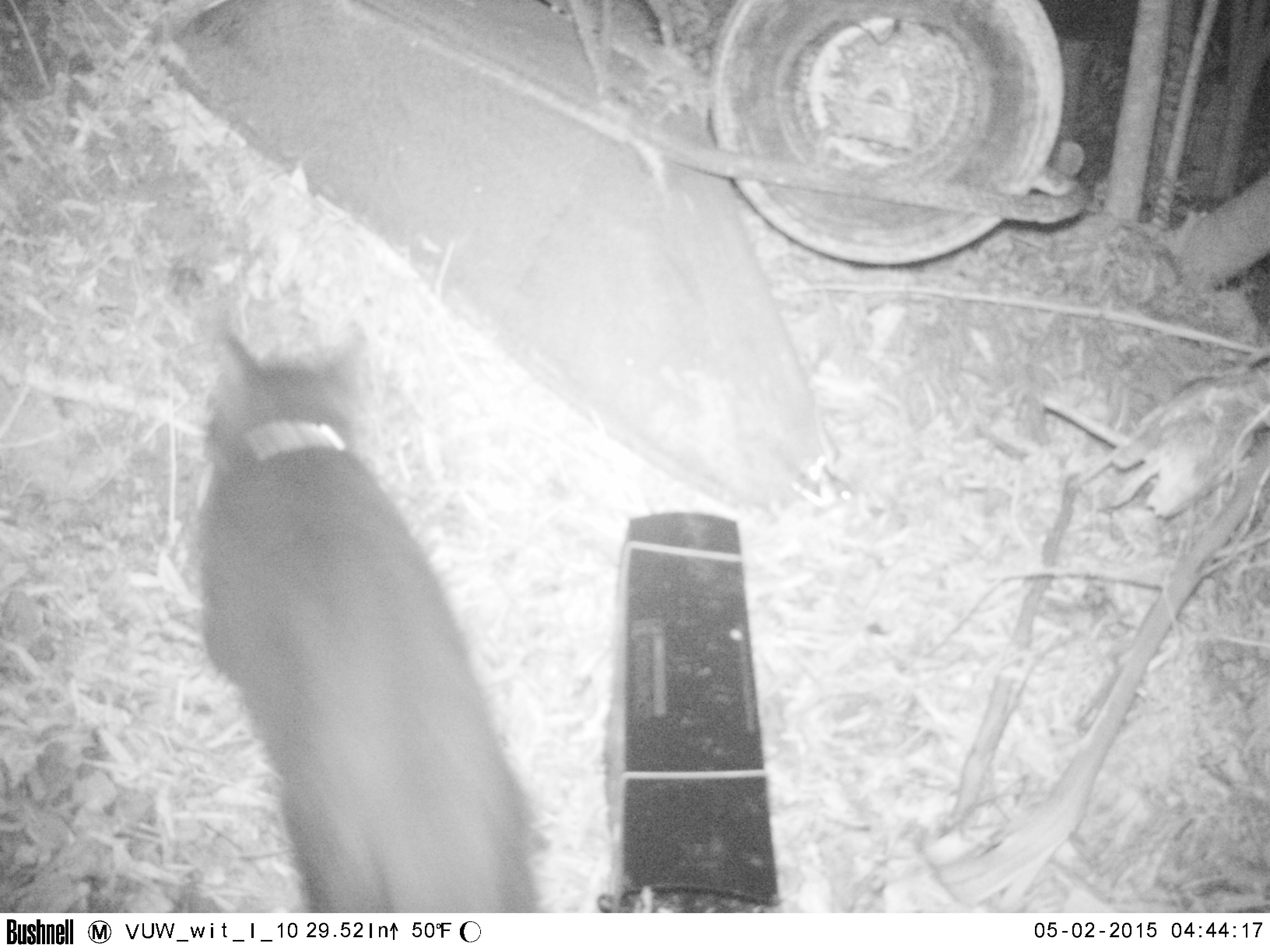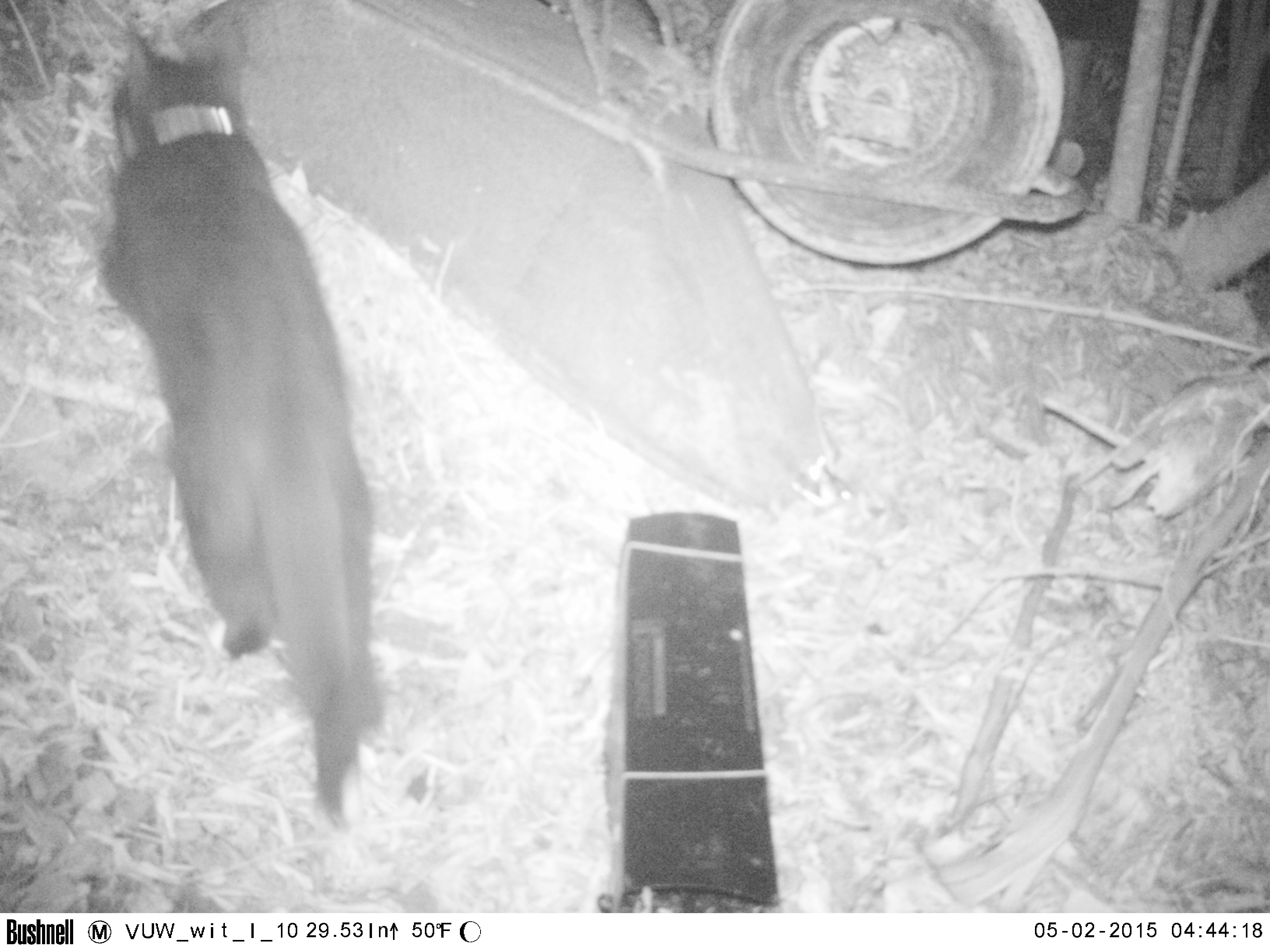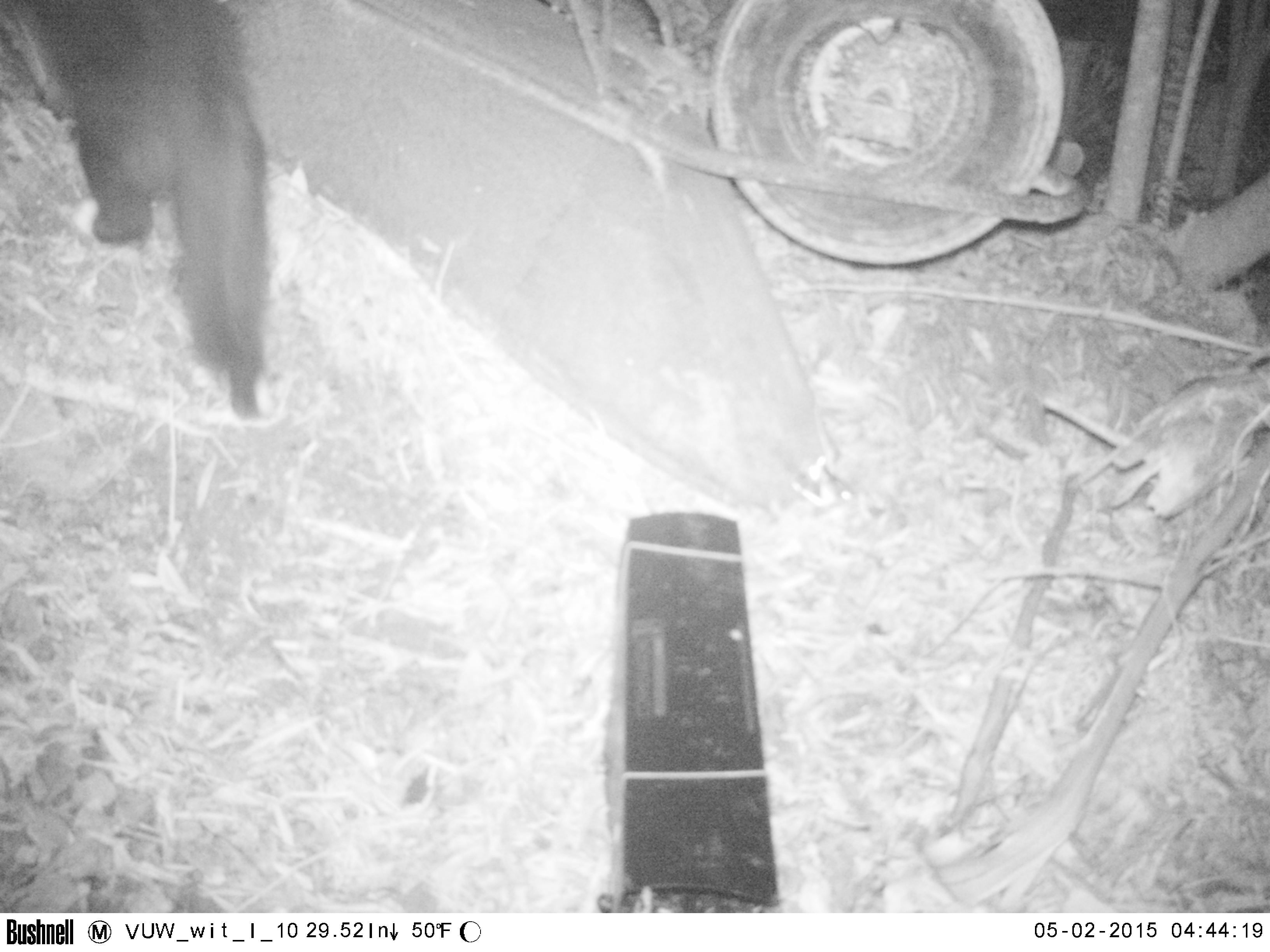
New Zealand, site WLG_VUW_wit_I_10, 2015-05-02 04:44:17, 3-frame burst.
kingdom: Animalia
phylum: Chordata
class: Mammalia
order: Carnivora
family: Felidae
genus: Felis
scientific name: Felis catus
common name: domestic cat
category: cat